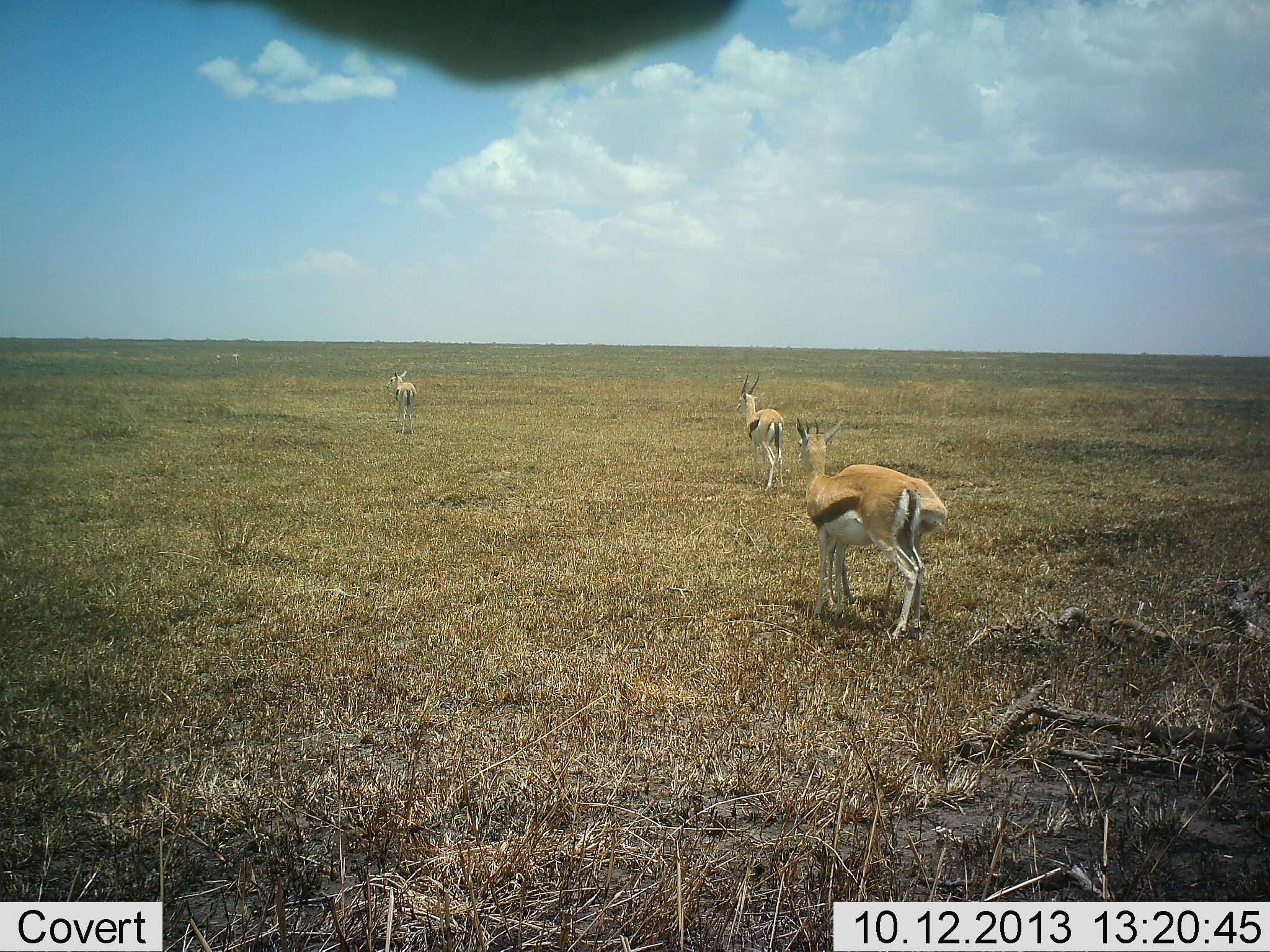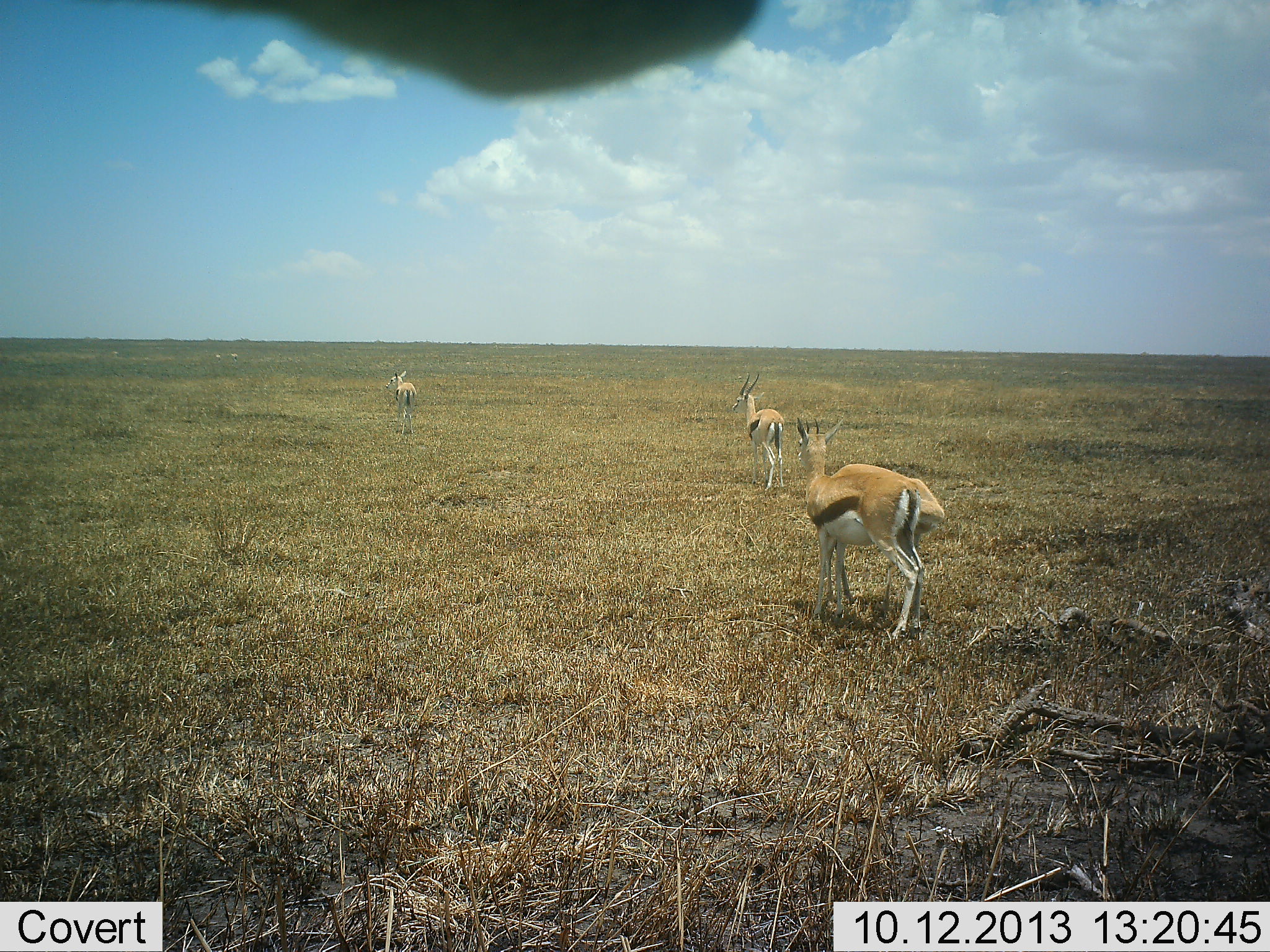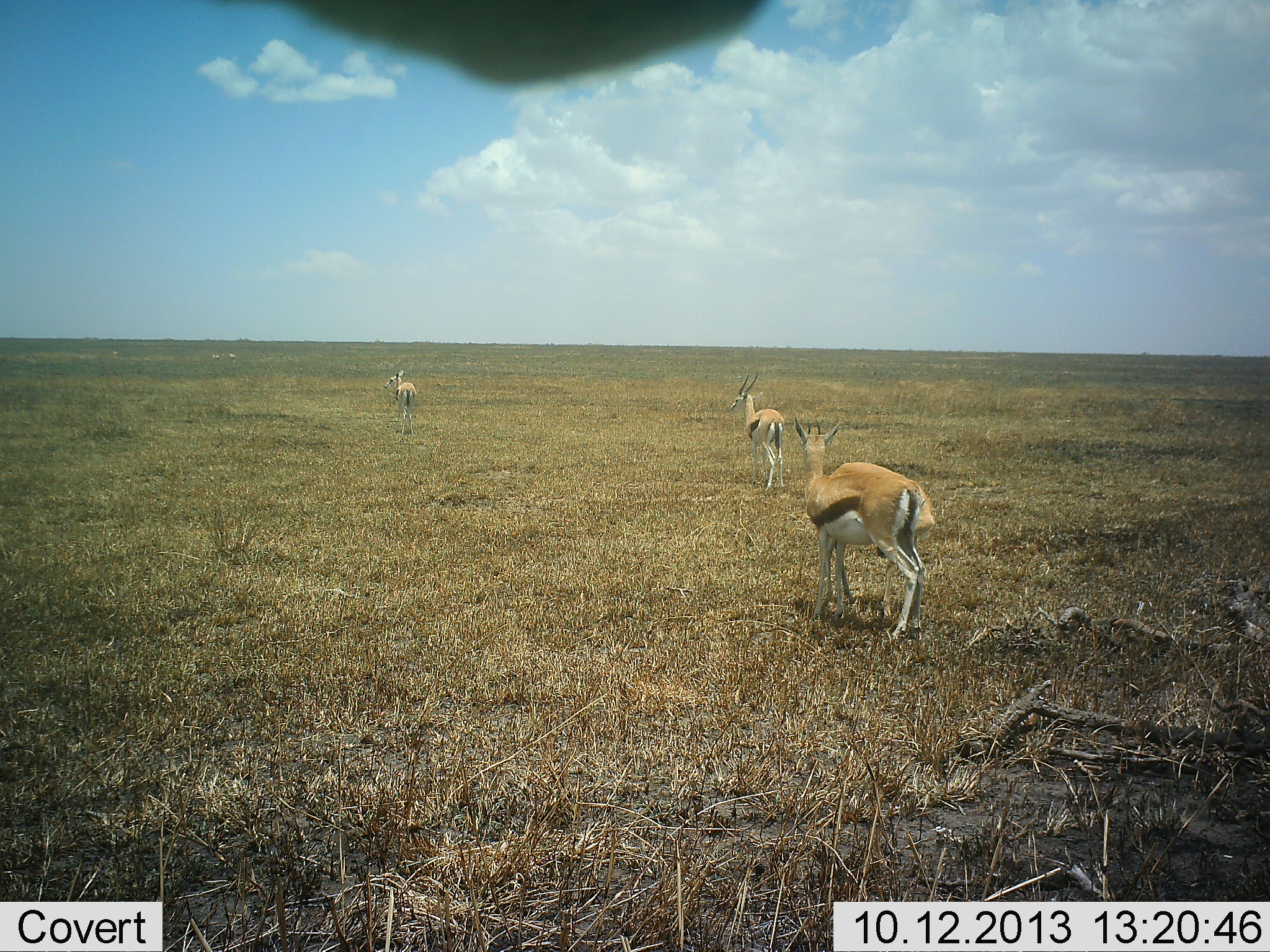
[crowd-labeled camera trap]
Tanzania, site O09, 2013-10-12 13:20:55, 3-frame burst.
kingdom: Animalia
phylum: Chordata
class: Mammalia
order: Artiodactyla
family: Bovidae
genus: Eudorcas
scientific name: Eudorcas thomsonii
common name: thomson's gazelle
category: gazellethomsons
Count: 4.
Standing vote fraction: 70%.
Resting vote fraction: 0%.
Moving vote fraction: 40%.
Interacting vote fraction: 0%.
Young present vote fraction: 0%.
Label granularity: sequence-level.